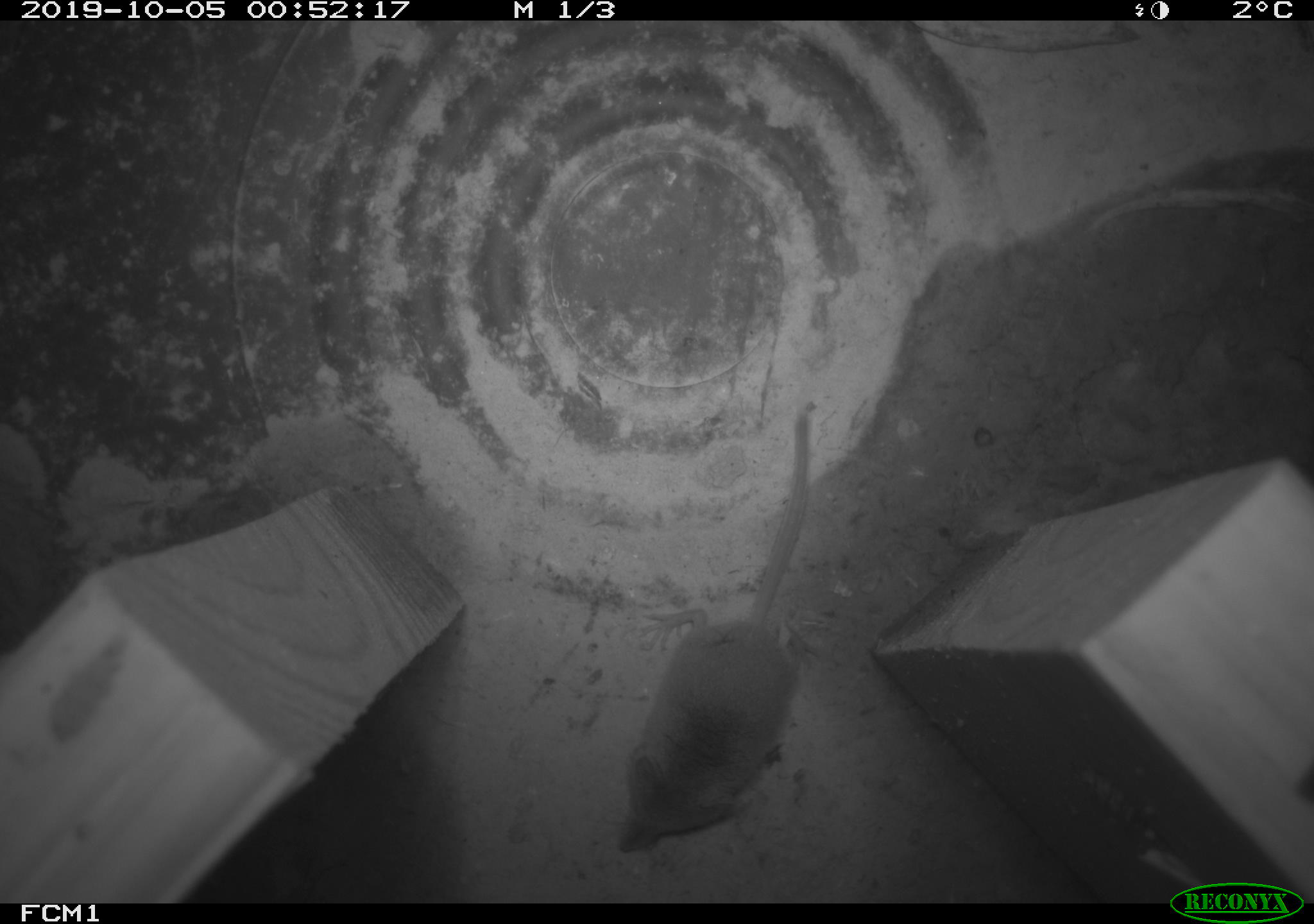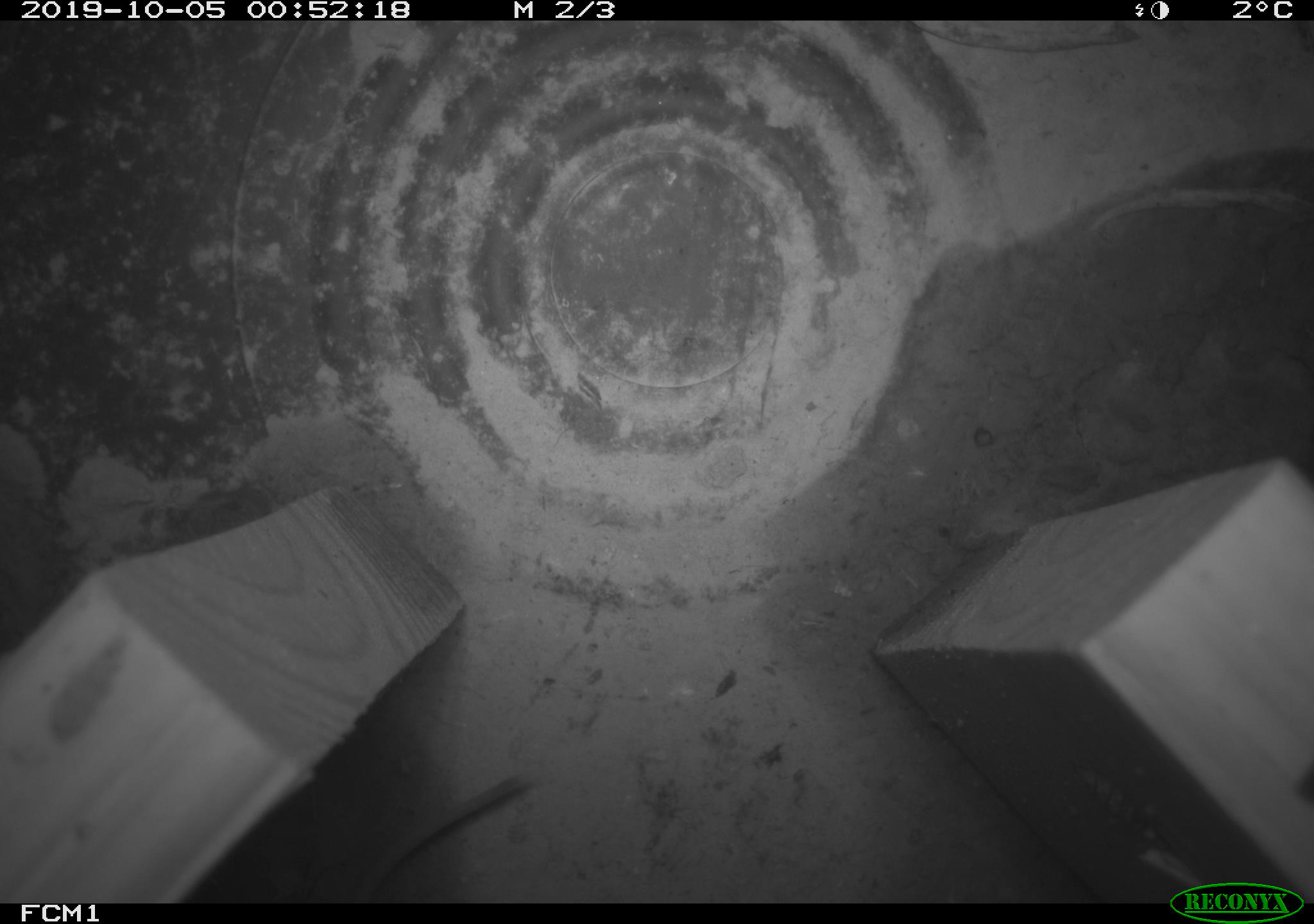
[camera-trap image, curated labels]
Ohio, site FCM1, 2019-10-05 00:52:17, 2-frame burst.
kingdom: Animalia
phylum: Chordata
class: Mammalia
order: Eulipotyphla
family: Soricidae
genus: Sorex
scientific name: Sorex cinereus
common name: masked shrew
Masked shrew (Sorex cinereus).